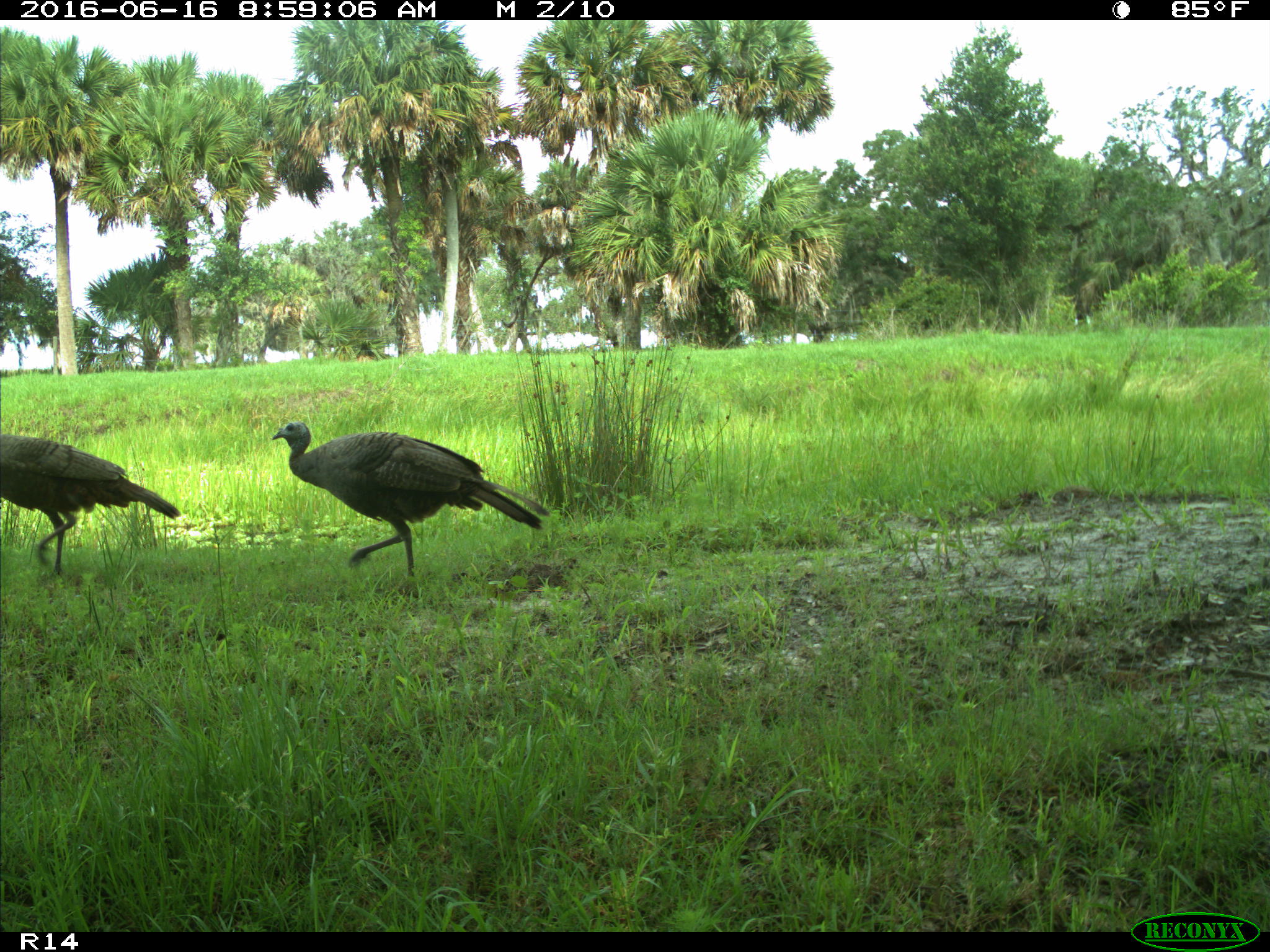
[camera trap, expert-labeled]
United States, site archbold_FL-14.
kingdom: Animalia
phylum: Chordata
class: Aves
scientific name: Aves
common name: birds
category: unidentified bird